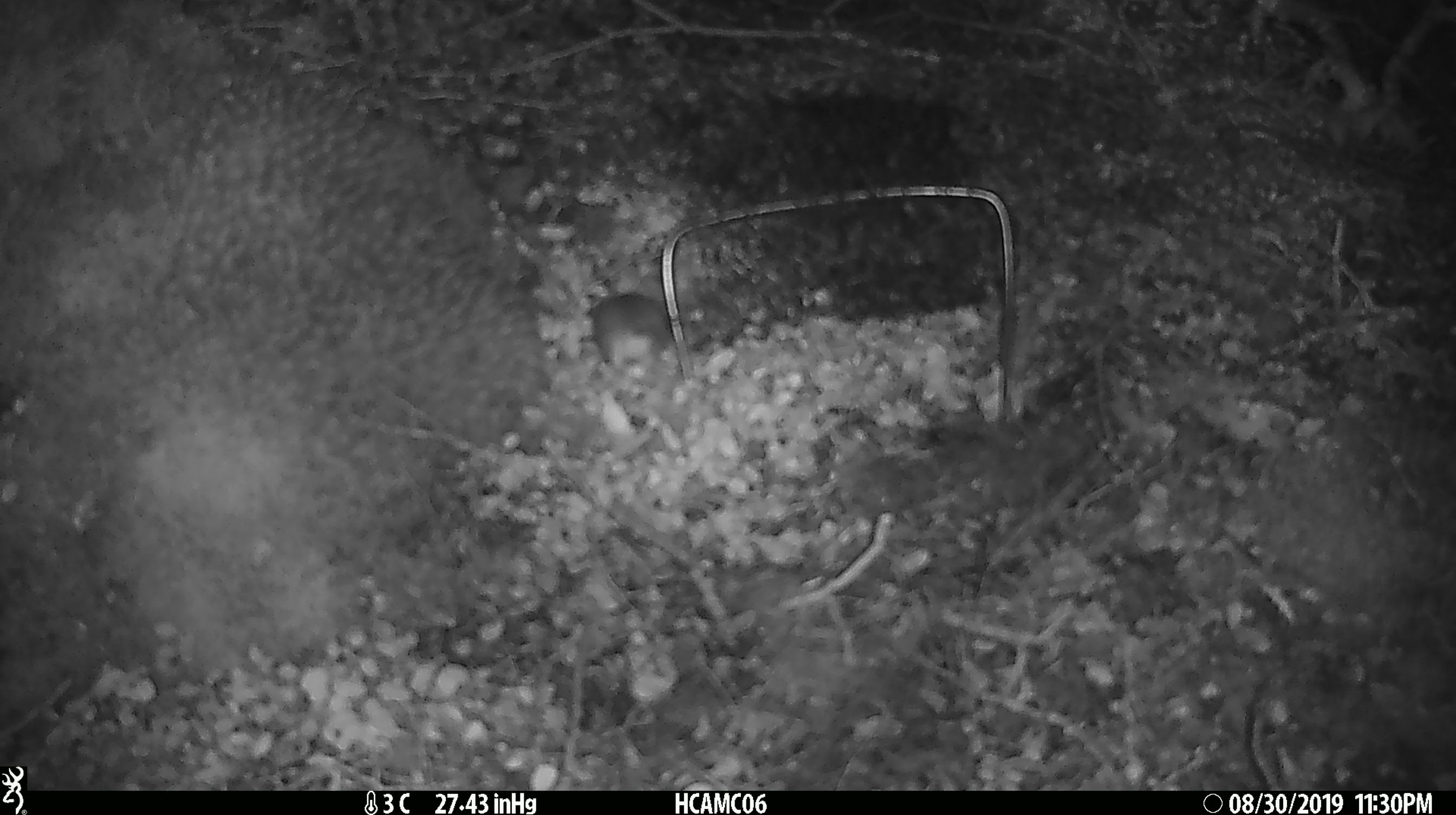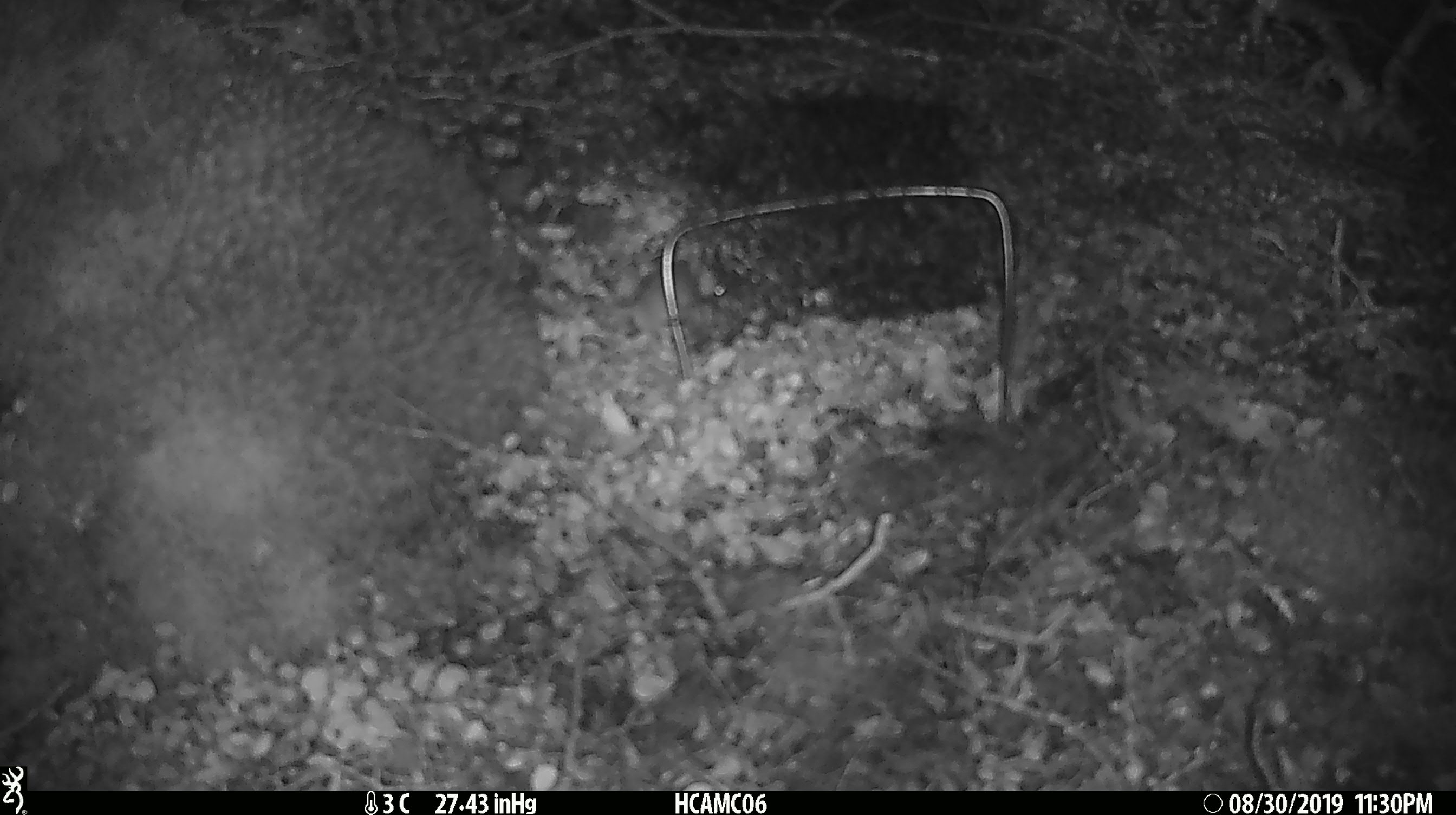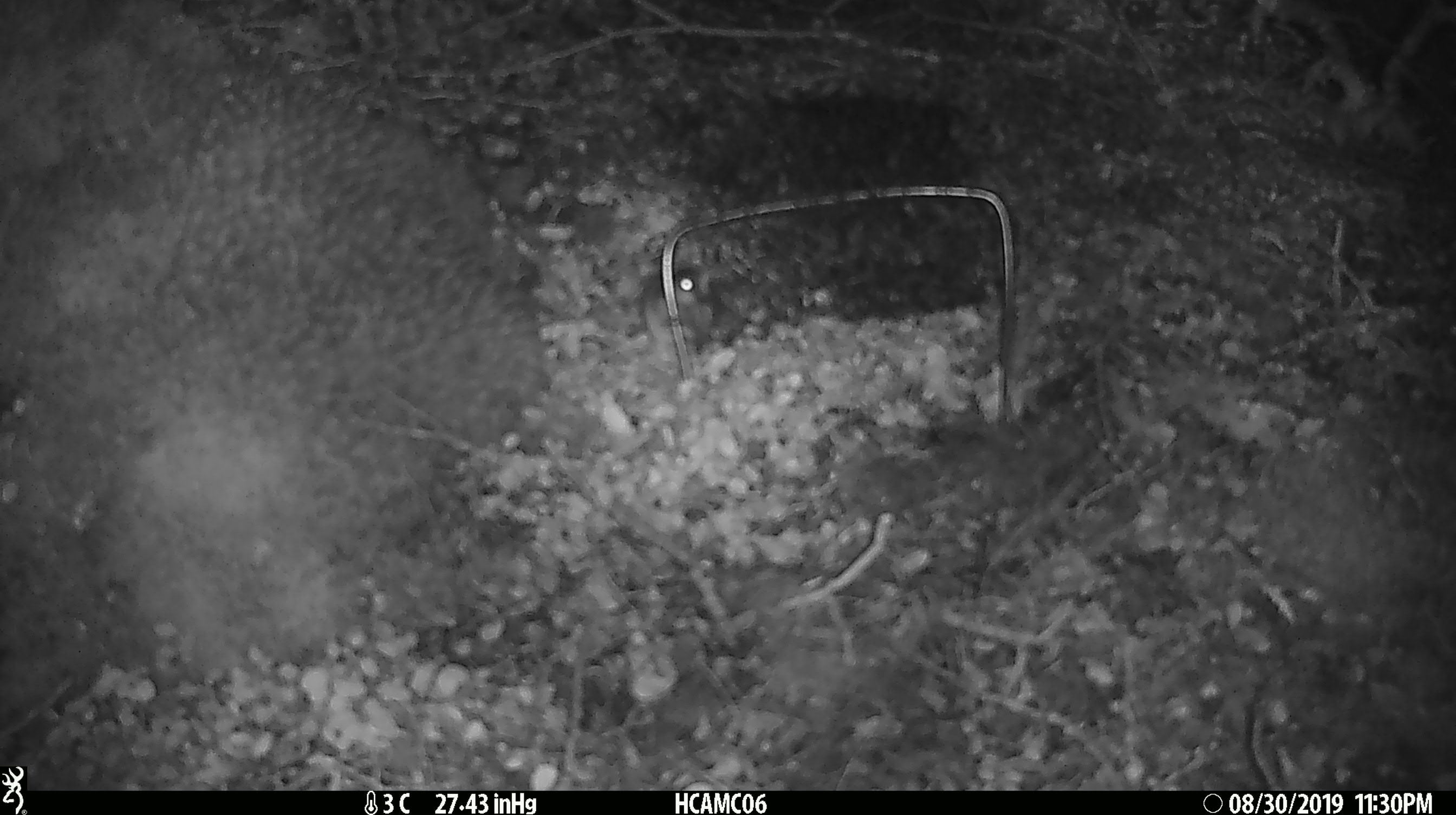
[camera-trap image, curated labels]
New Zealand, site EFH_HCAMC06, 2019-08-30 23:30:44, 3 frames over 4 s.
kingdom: Animalia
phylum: Chordata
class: Mammalia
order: Rodentia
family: Muridae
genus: Mus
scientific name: Mus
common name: mouse